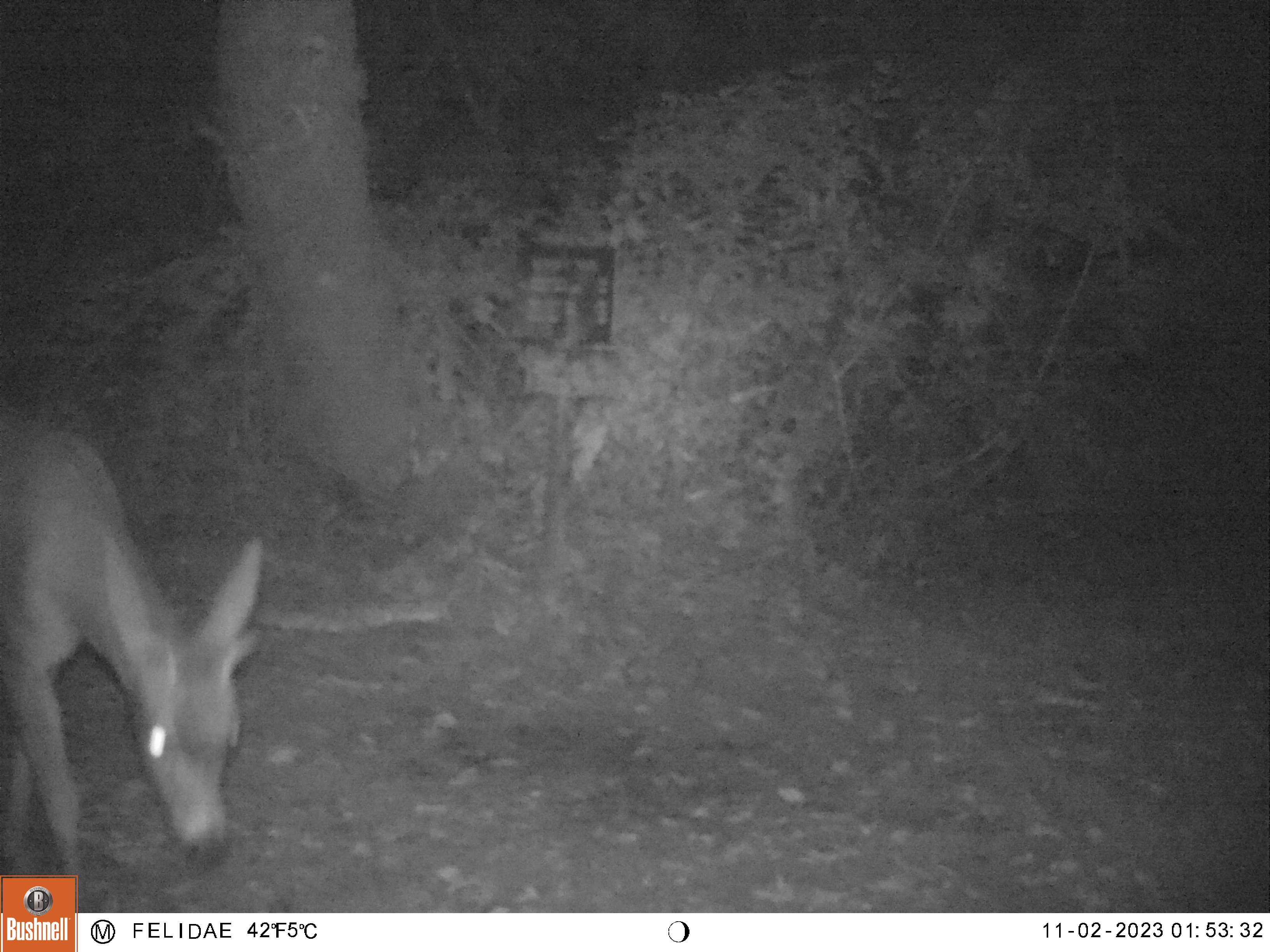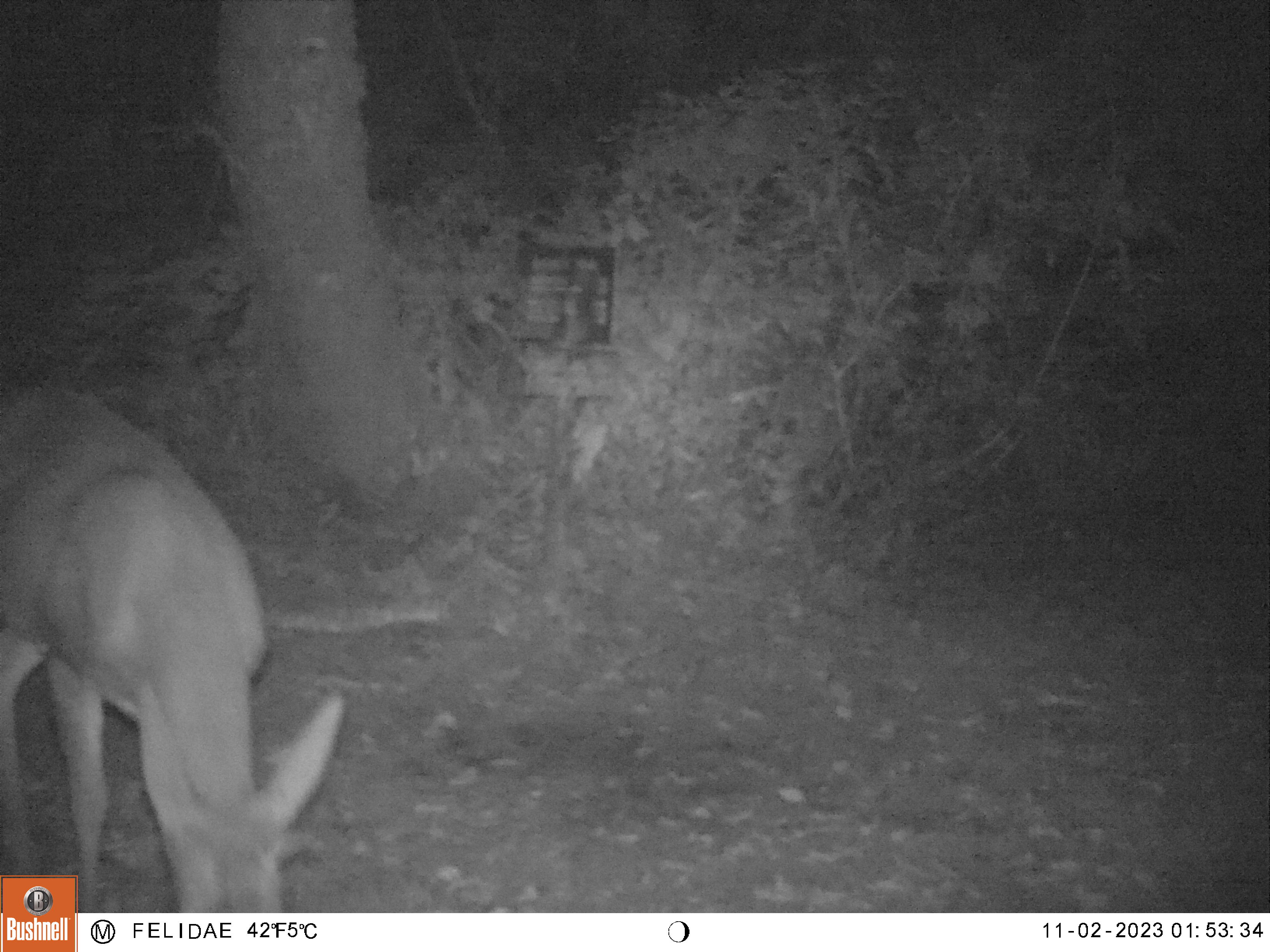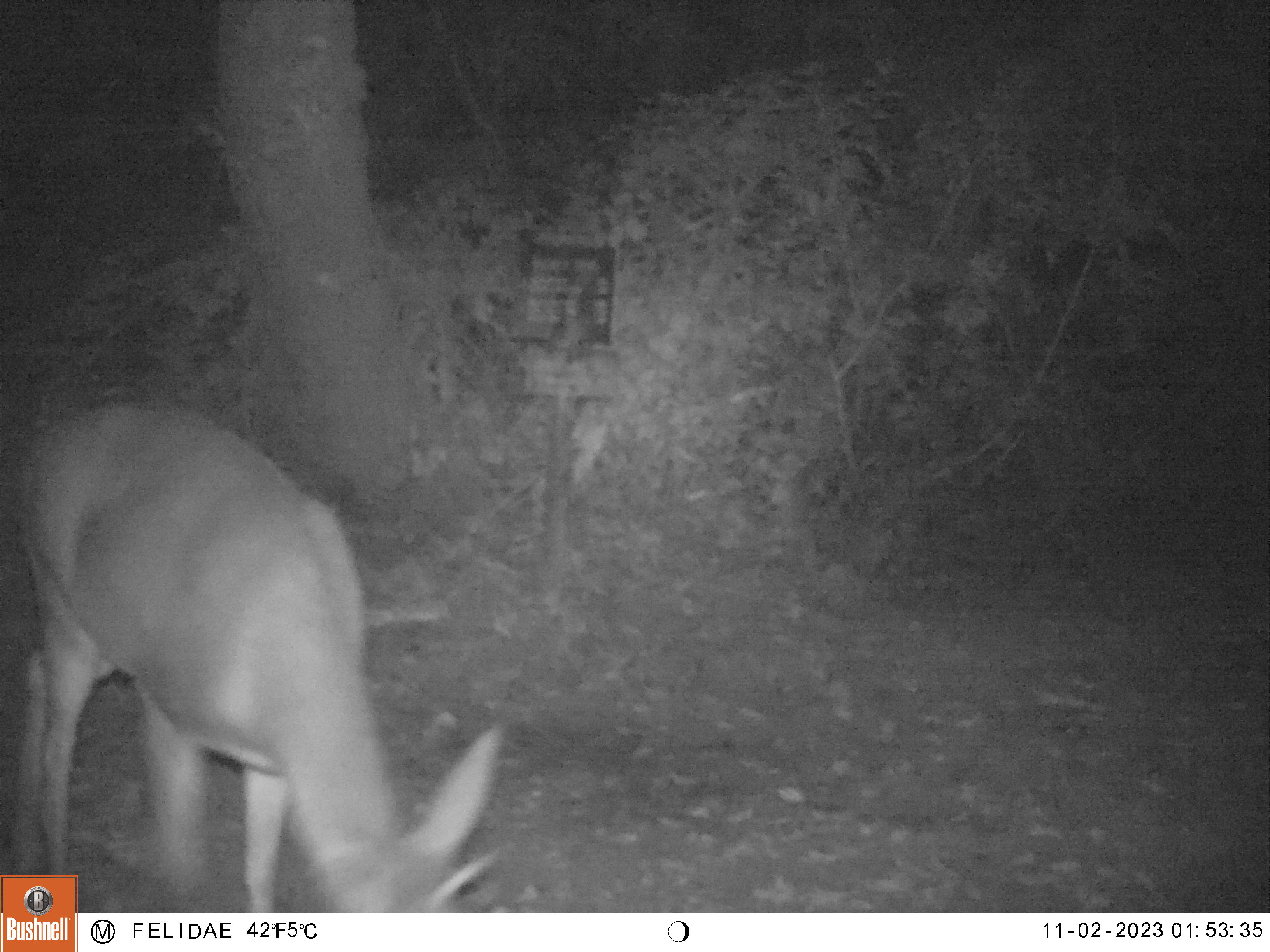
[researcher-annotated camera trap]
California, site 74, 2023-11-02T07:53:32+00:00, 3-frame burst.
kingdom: Animalia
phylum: Chordata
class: Mammalia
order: Artiodactyla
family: Cervidae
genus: Odocoileus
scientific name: Odocoileus hemionus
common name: mule deer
Mule deer (Odocoileus hemionus).